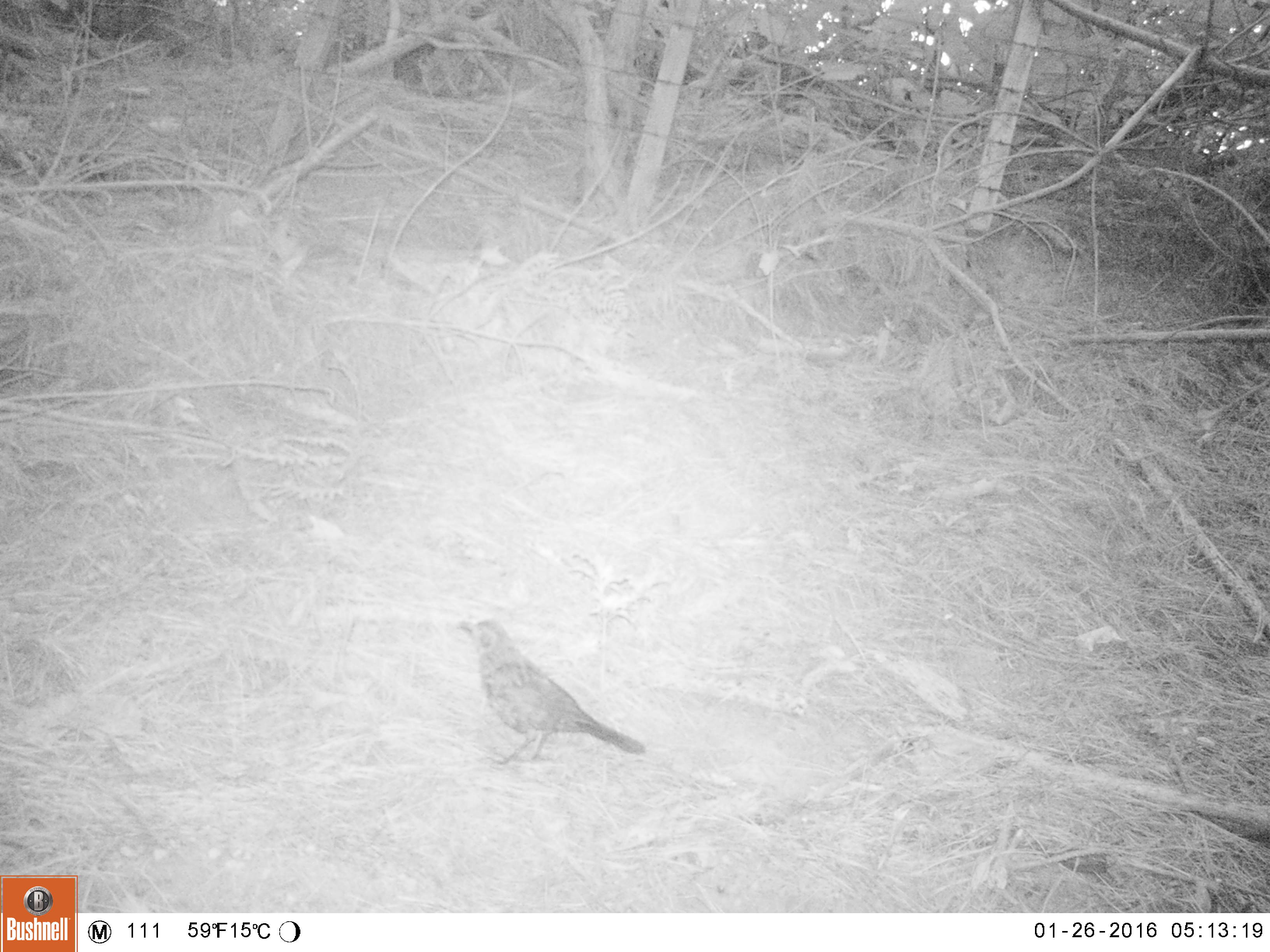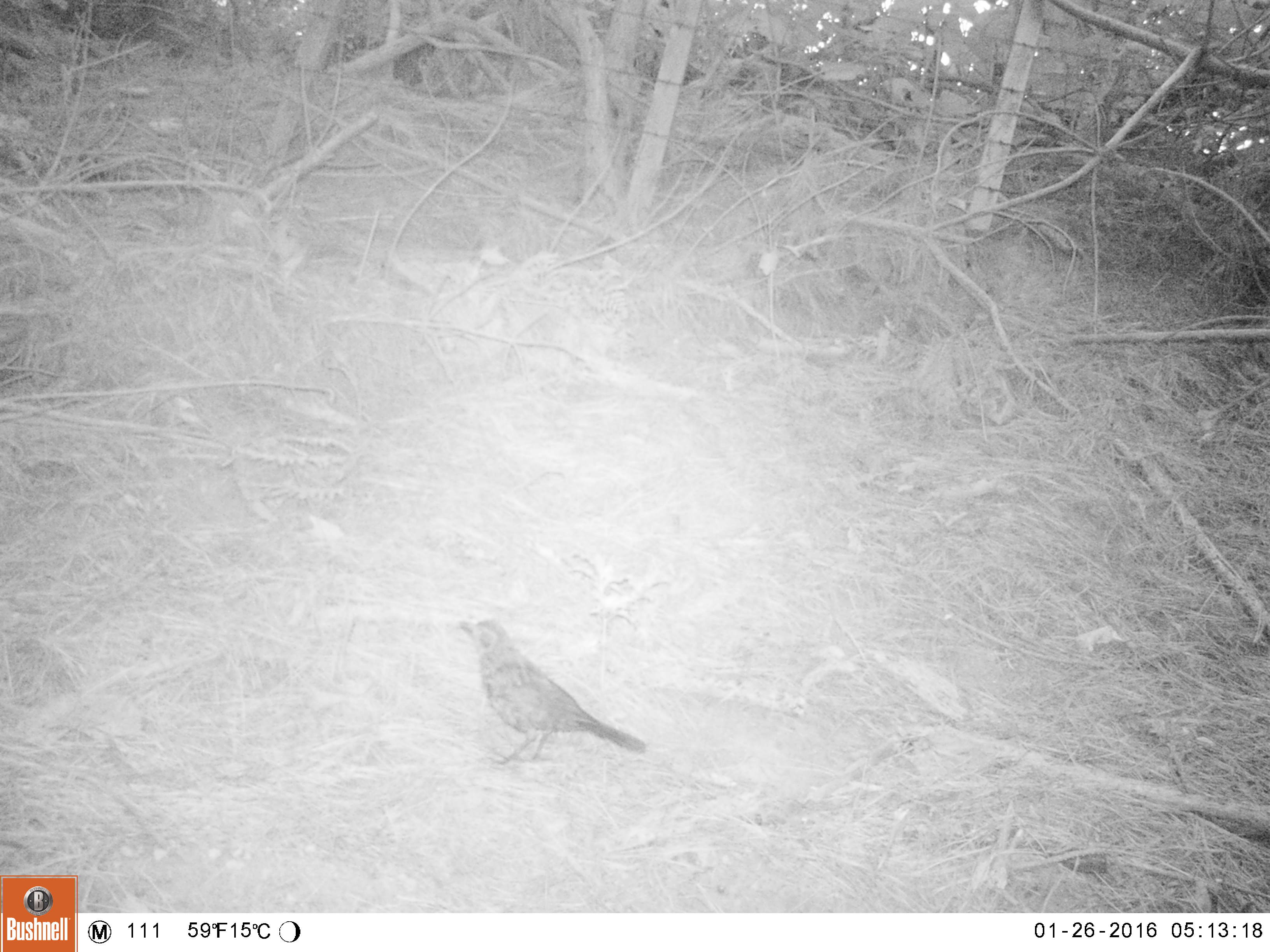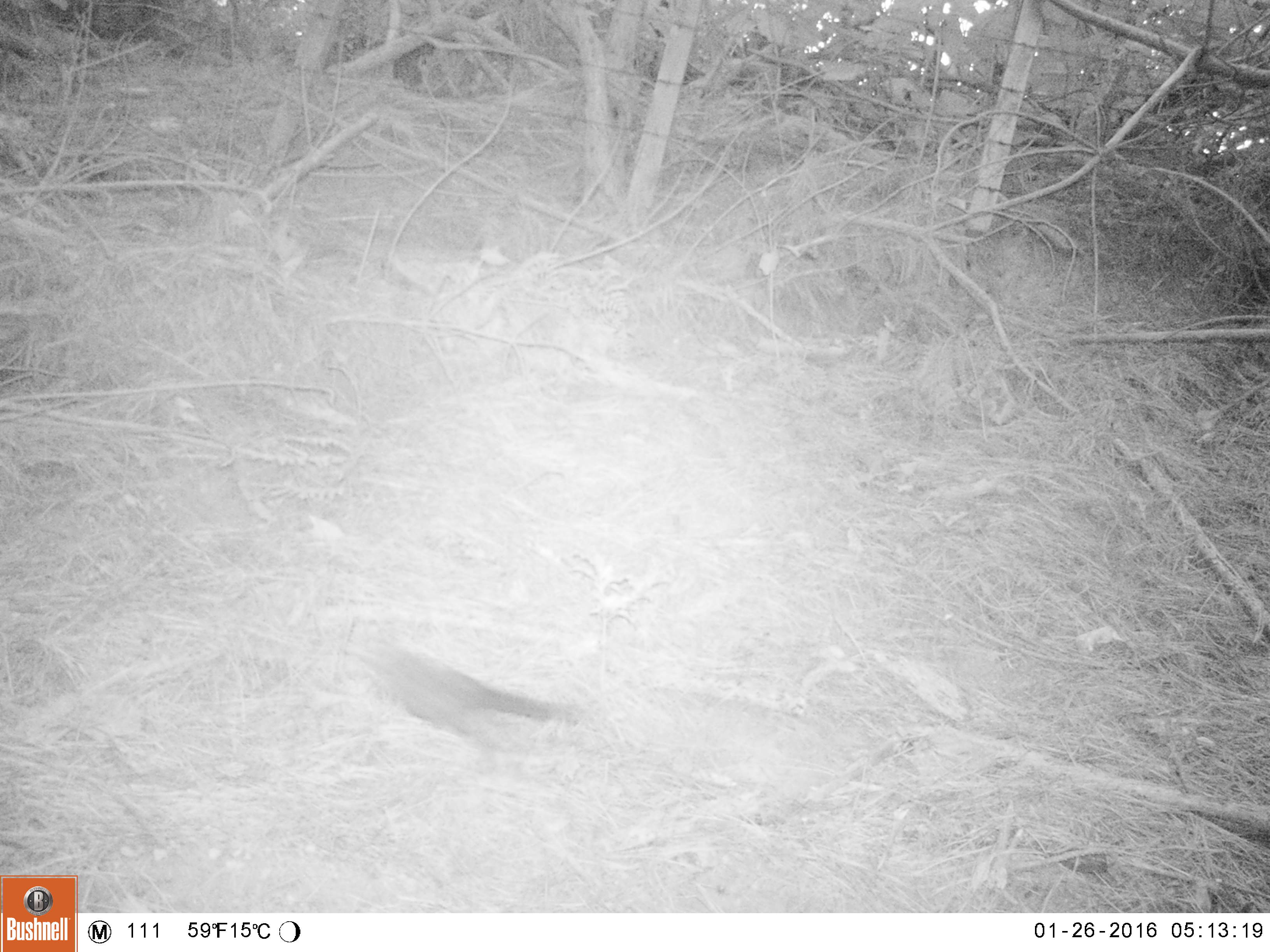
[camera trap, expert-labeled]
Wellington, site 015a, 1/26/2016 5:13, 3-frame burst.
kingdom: Animalia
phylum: Chordata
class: Aves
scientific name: Aves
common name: bird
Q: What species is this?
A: Bird (Aves).